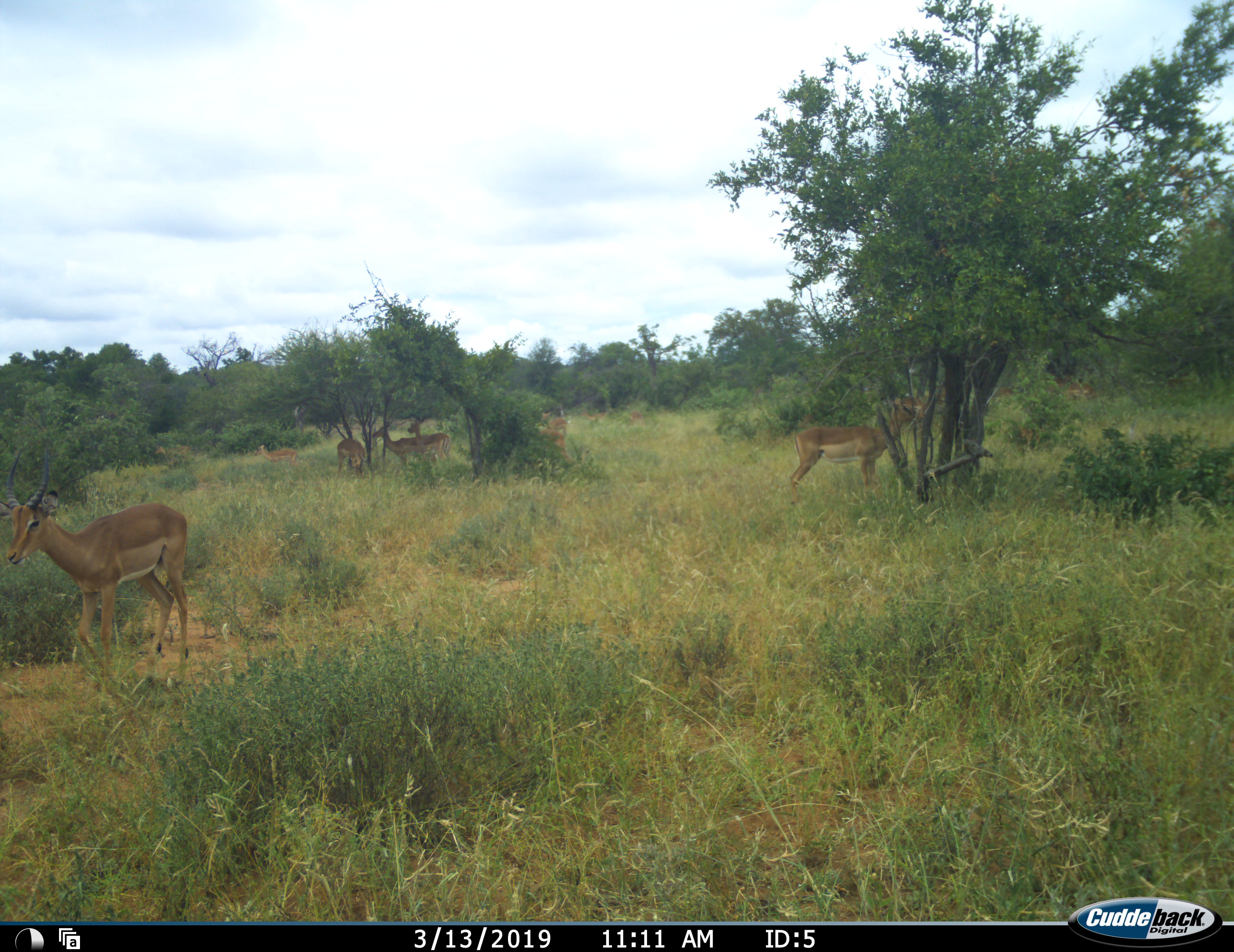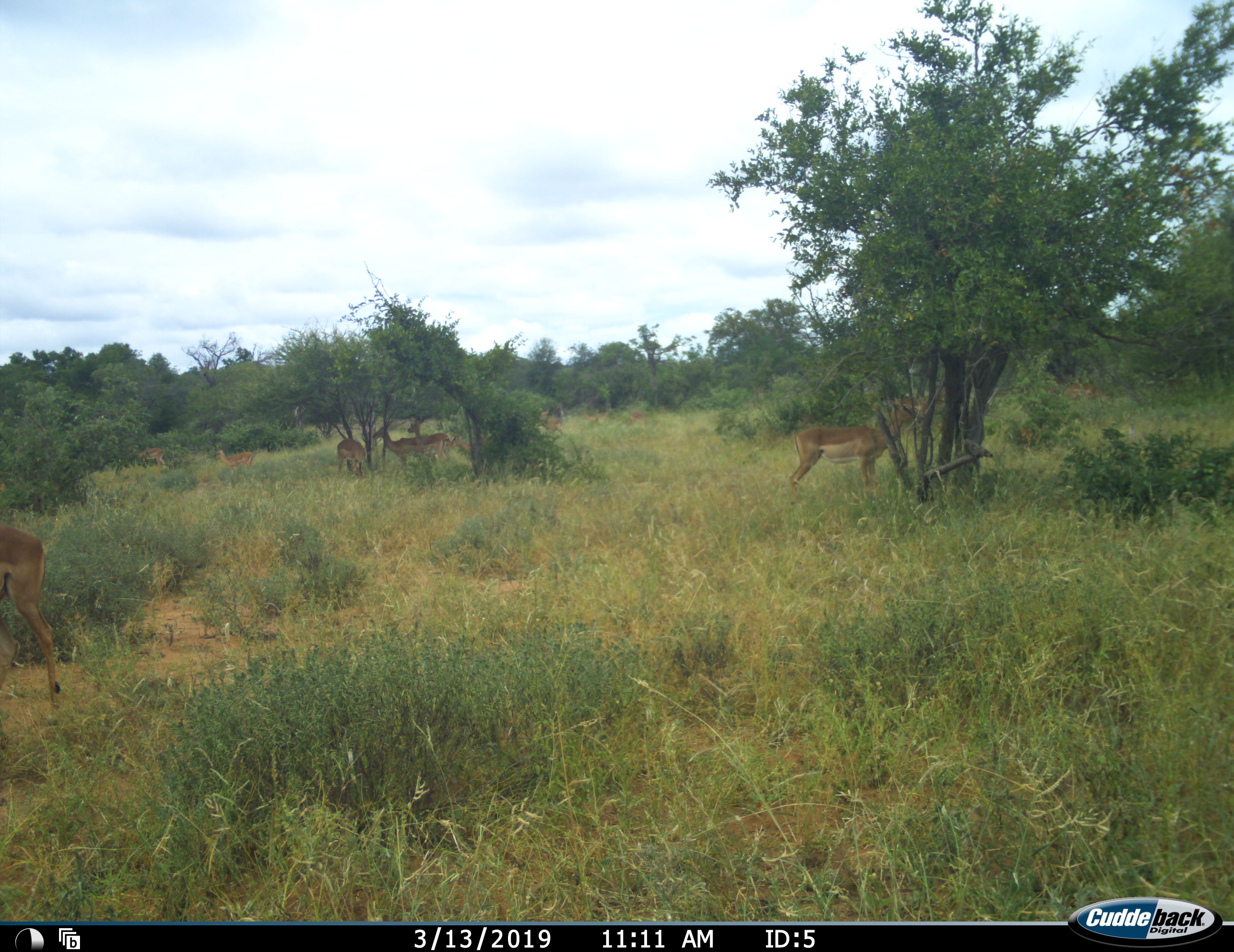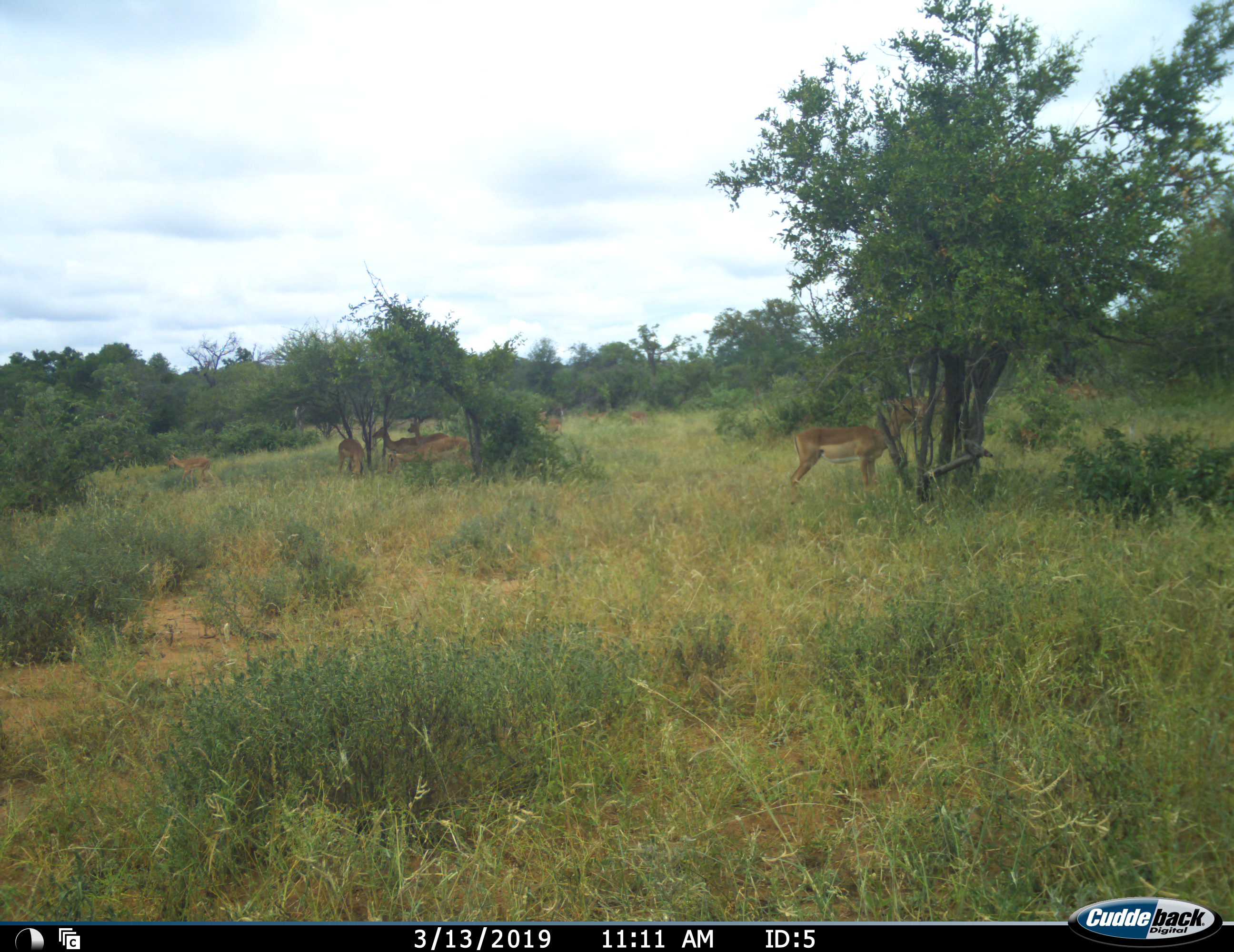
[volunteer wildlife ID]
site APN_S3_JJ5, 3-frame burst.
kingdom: Animalia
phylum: Chordata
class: Mammalia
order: Artiodactyla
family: Bovidae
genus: Aepyceros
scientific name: Aepyceros melampus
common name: impala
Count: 8.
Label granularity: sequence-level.